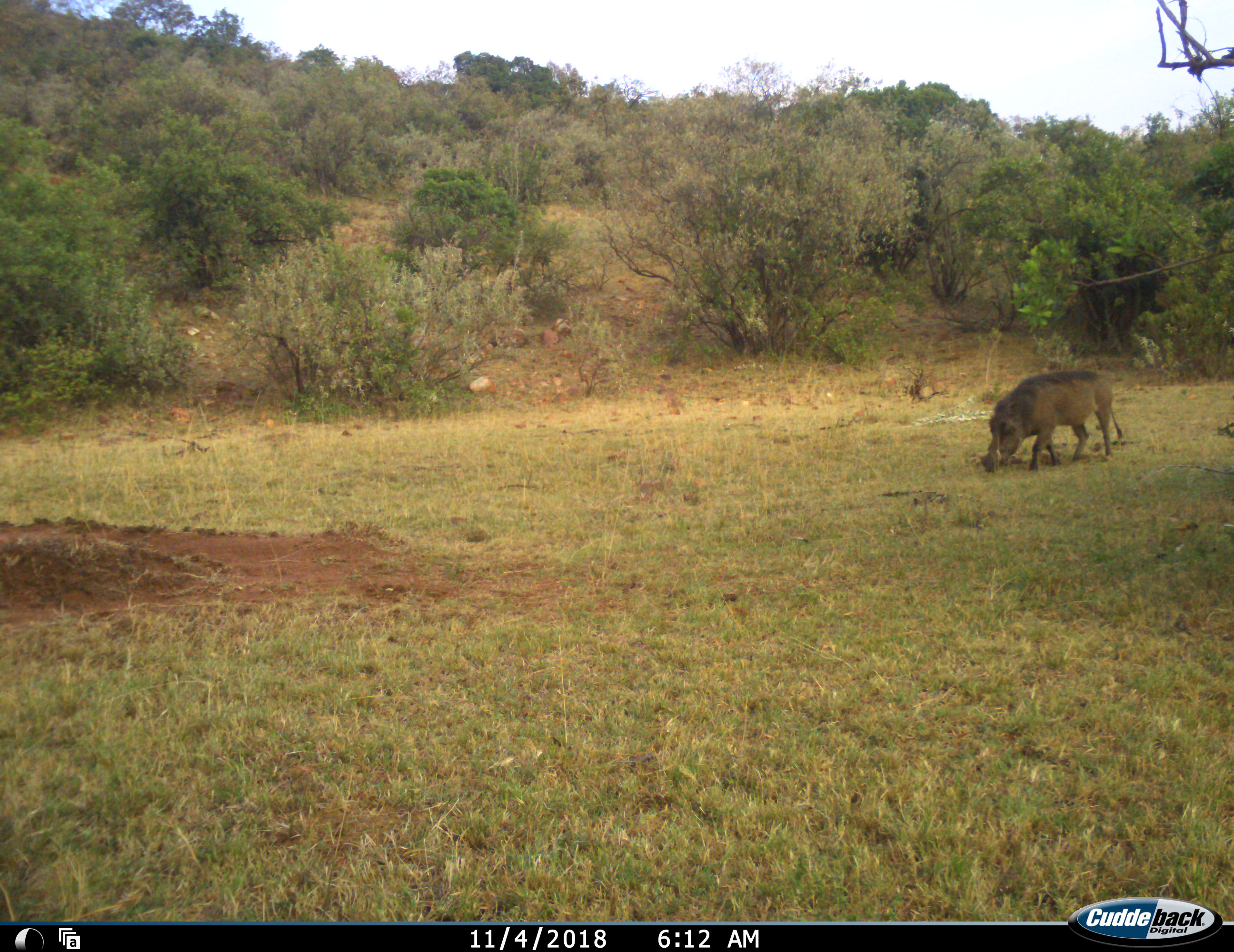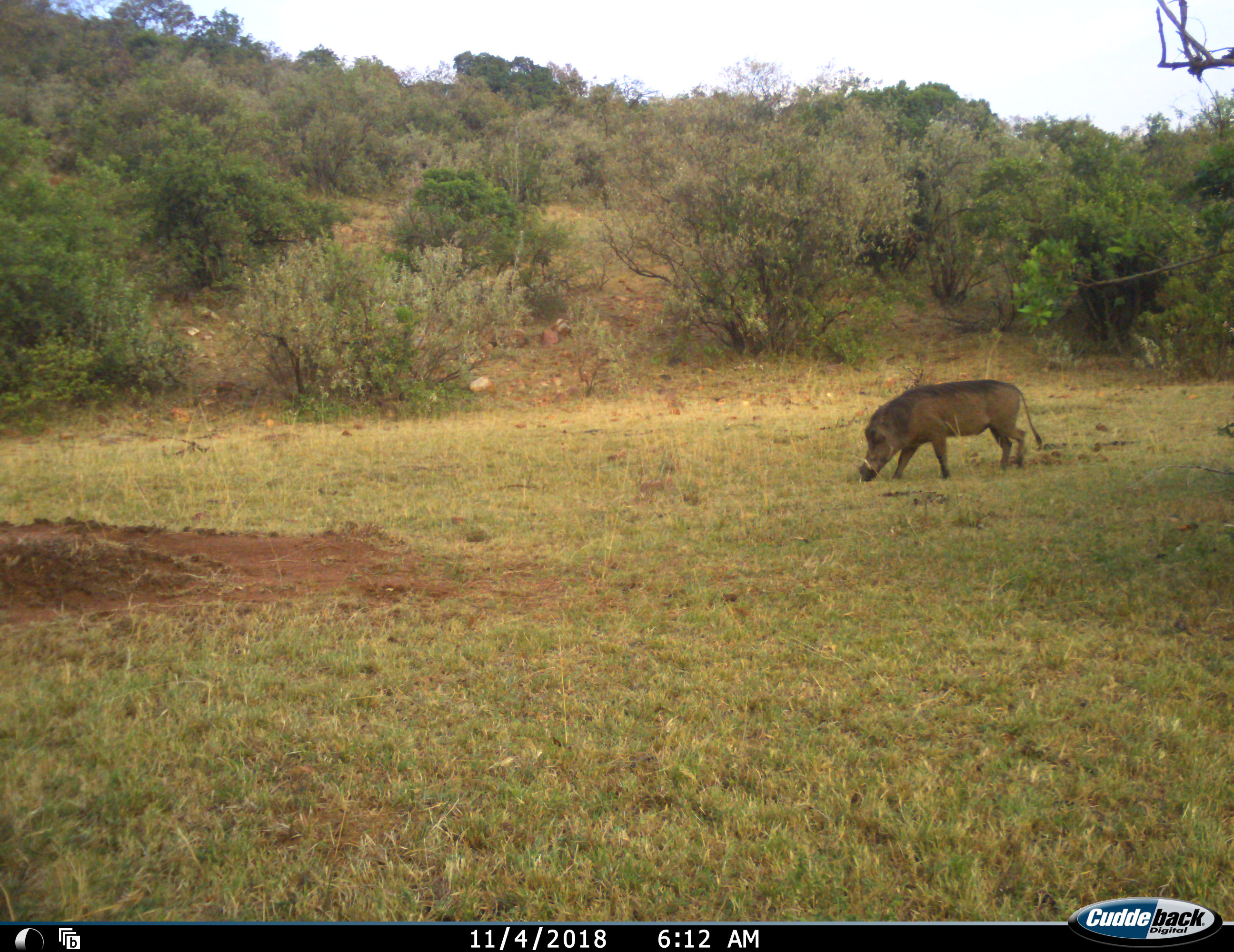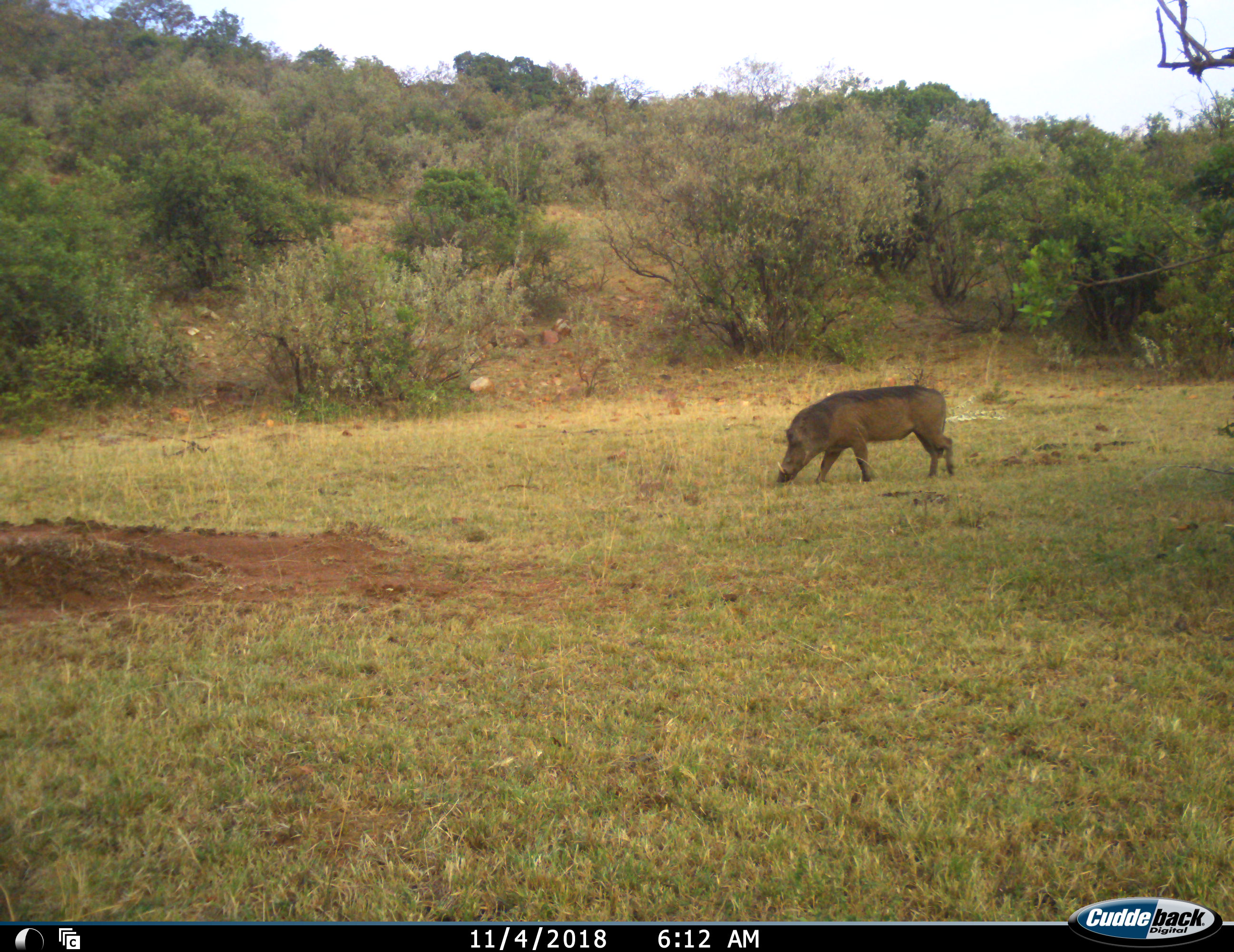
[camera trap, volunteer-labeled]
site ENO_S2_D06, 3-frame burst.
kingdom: Animalia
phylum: Chordata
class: Mammalia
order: Artiodactyla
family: Suidae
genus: Phacochoerus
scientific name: Phacochoerus africanus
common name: warthog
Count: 1.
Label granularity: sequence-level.